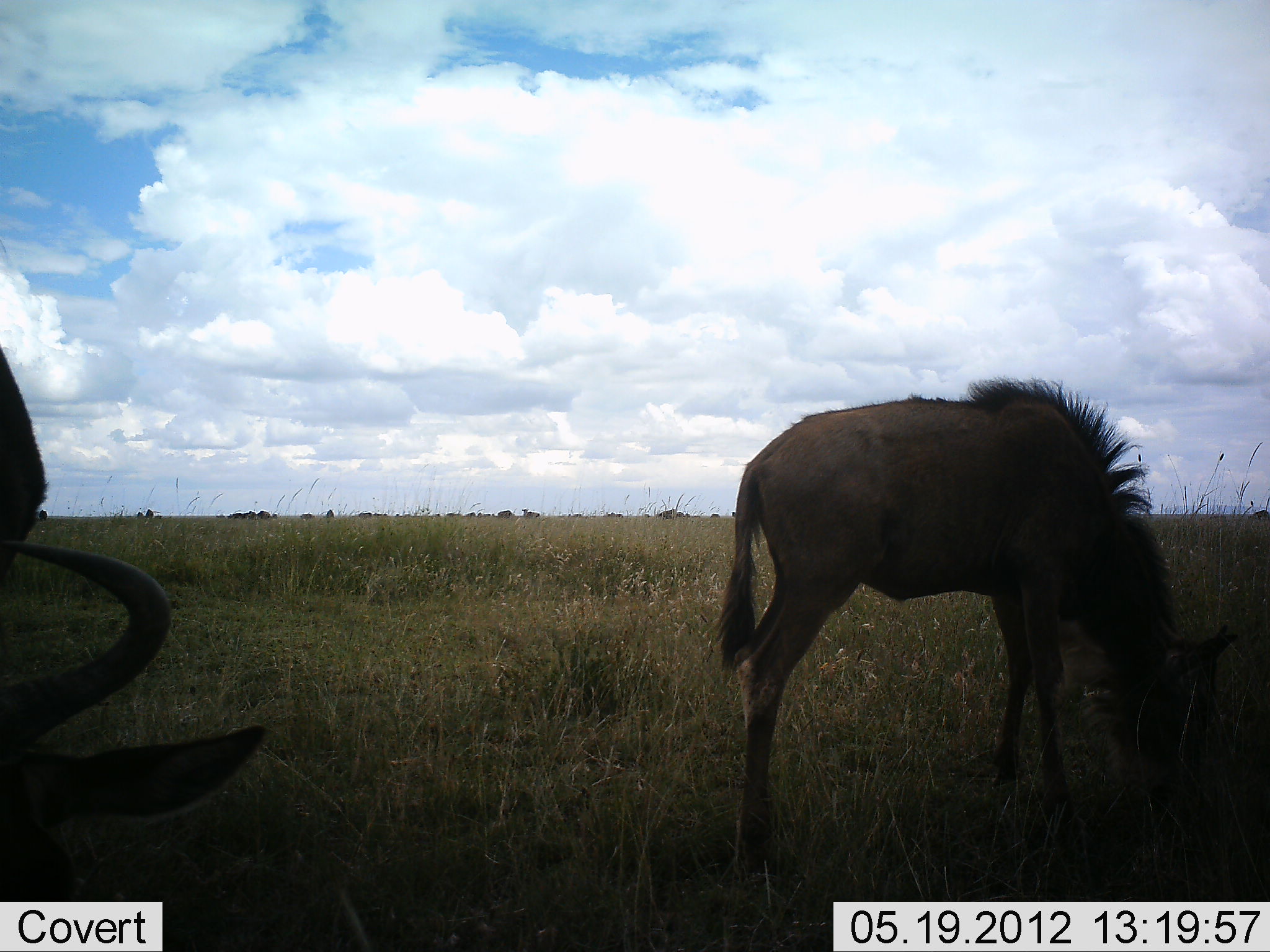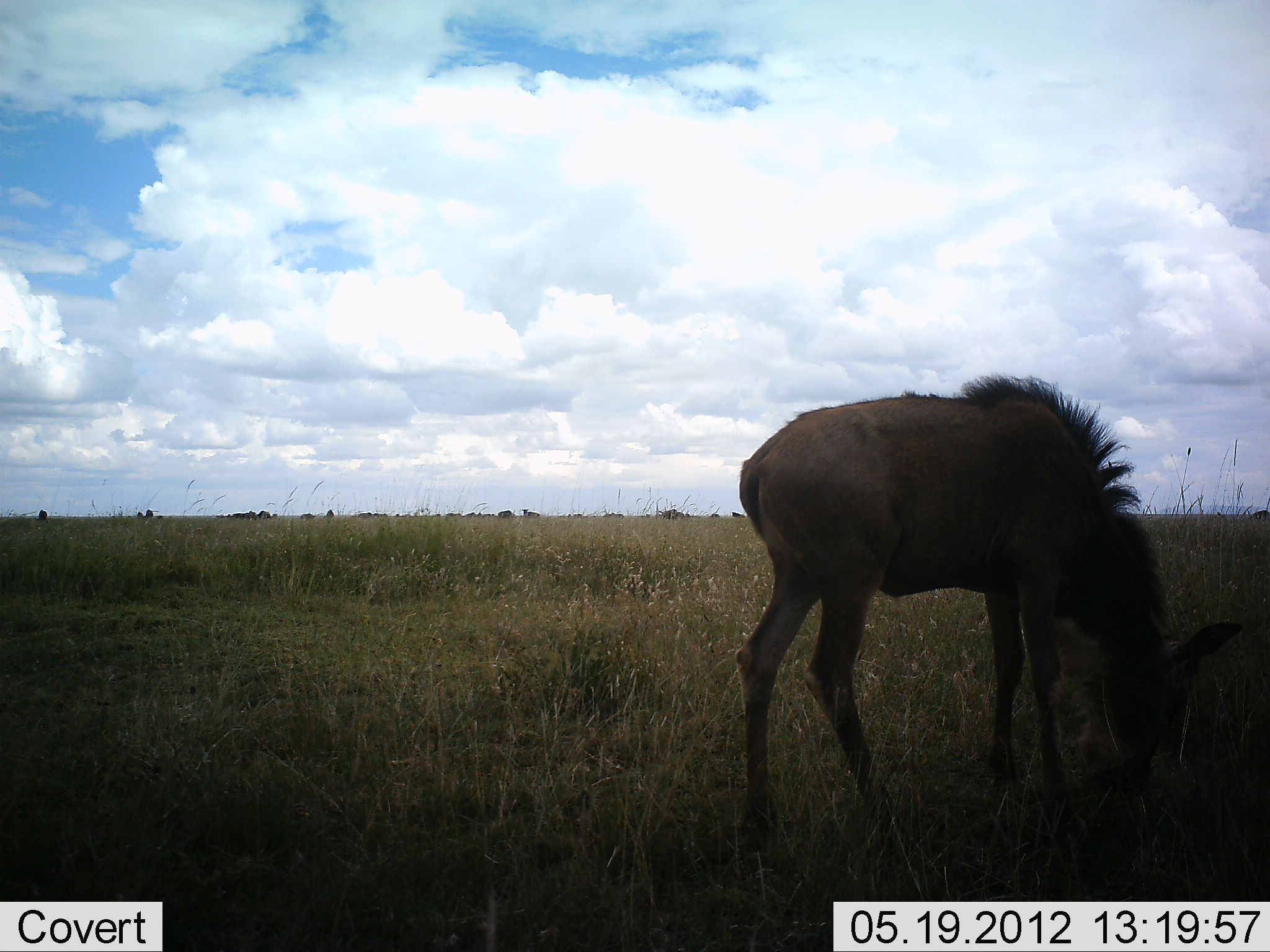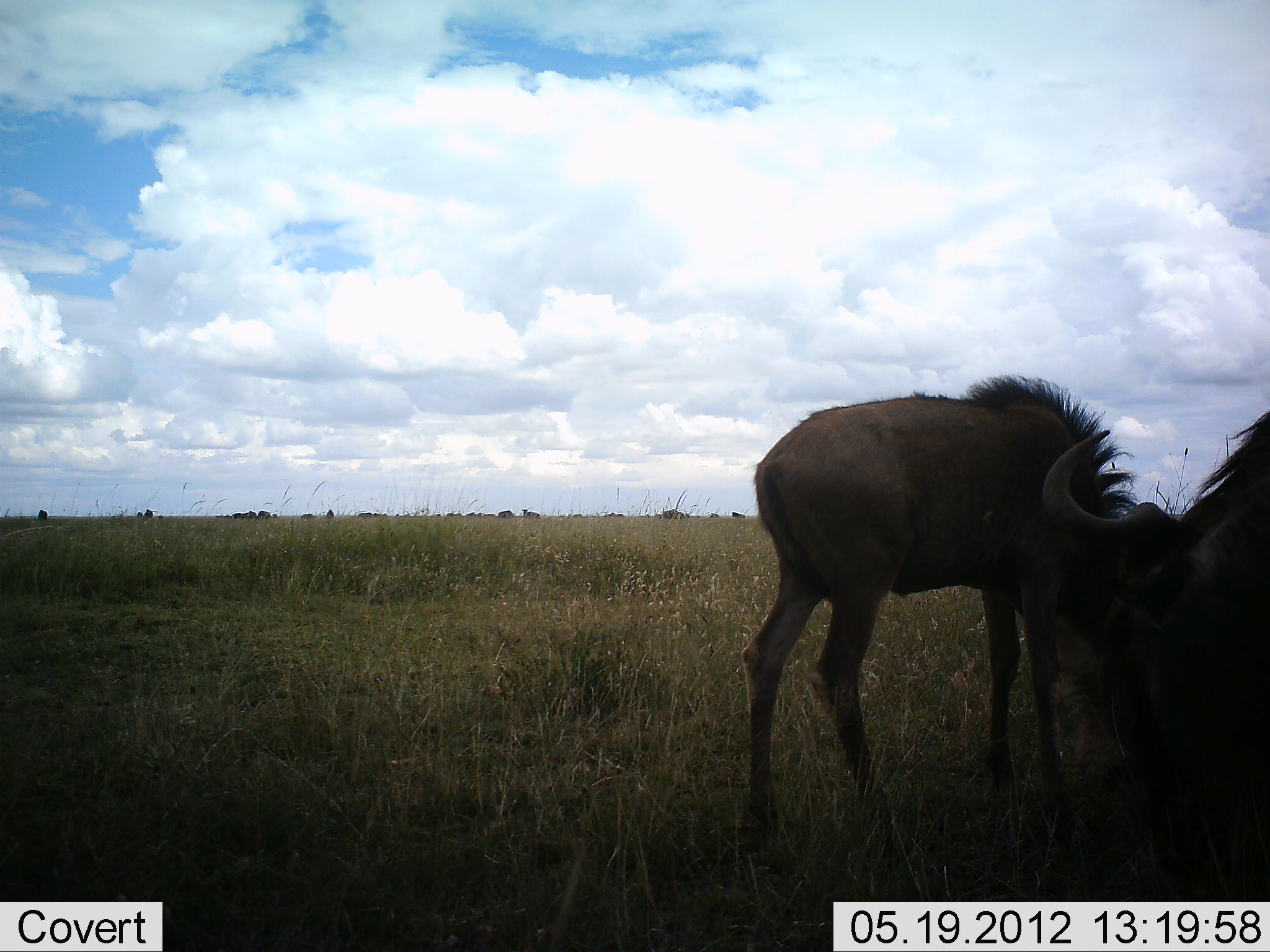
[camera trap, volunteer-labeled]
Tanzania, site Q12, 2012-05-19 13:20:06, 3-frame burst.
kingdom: Animalia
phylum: Chordata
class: Mammalia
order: Artiodactyla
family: Bovidae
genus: Connochaetes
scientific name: Connochaetes taurinus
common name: blue wildebeest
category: wildebeest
Wildebeest (blue wildebeest) (Connochaetes taurinus), count 3. Behavior (volunteer vote fractions): standing 50%, resting 0%, moving 40%, interacting 0%. Young present (vote fraction): 40%. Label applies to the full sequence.